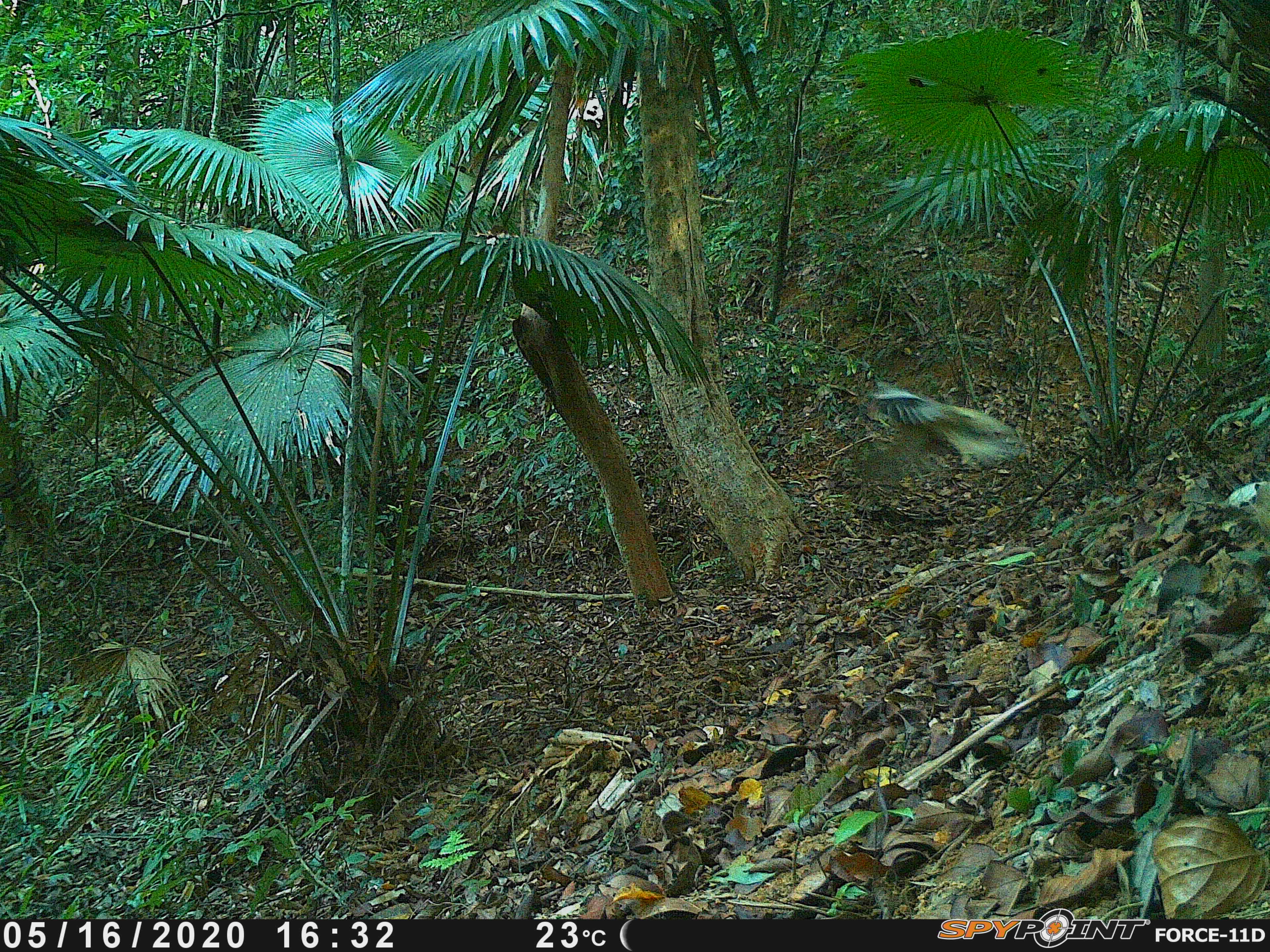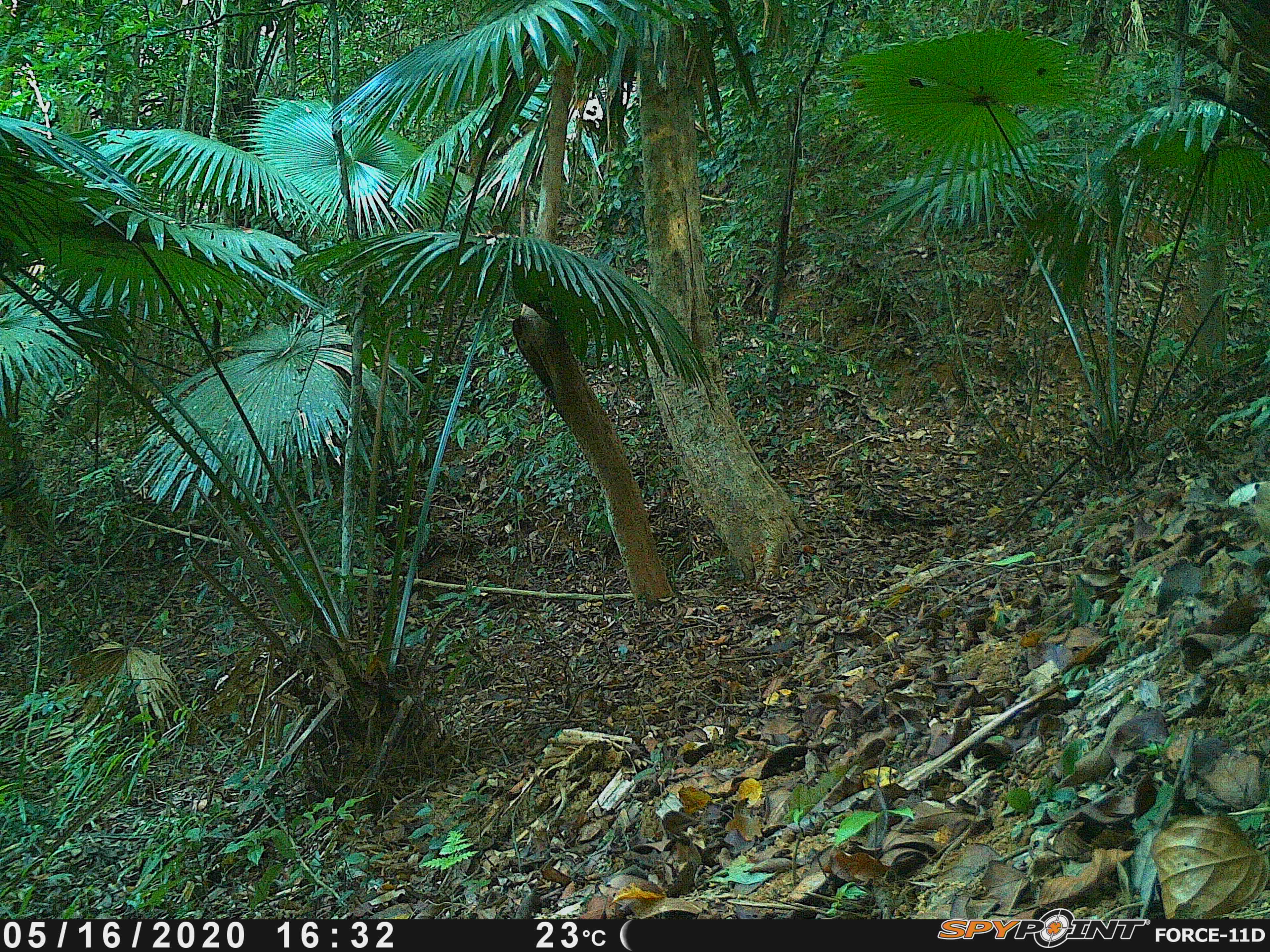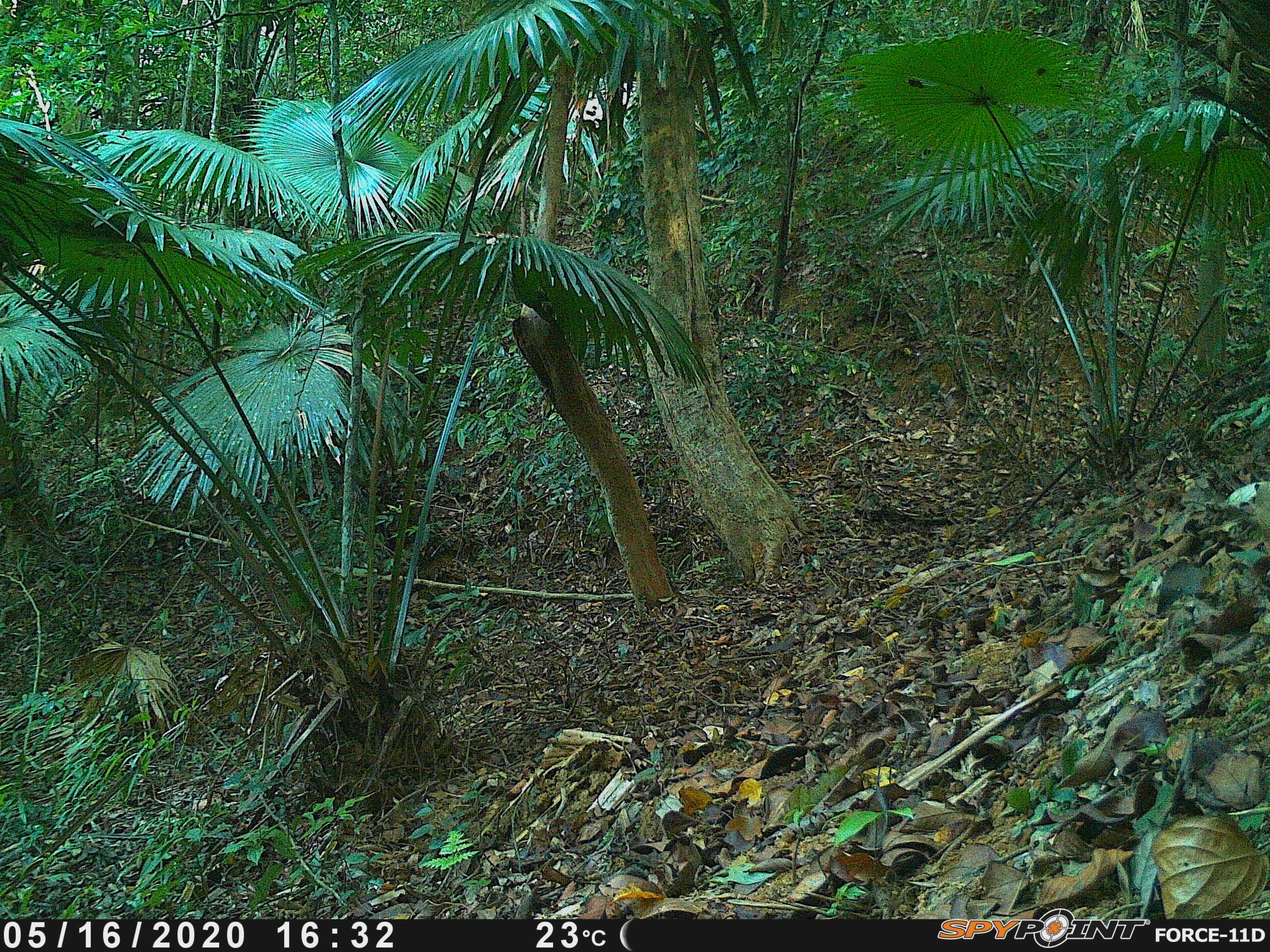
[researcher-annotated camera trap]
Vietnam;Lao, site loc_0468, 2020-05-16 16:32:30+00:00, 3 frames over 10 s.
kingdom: Animalia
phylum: Chordata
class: Aves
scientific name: Aves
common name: bird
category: unidentified bird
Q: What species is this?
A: Unidentified bird (bird) (Aves).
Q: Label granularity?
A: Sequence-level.